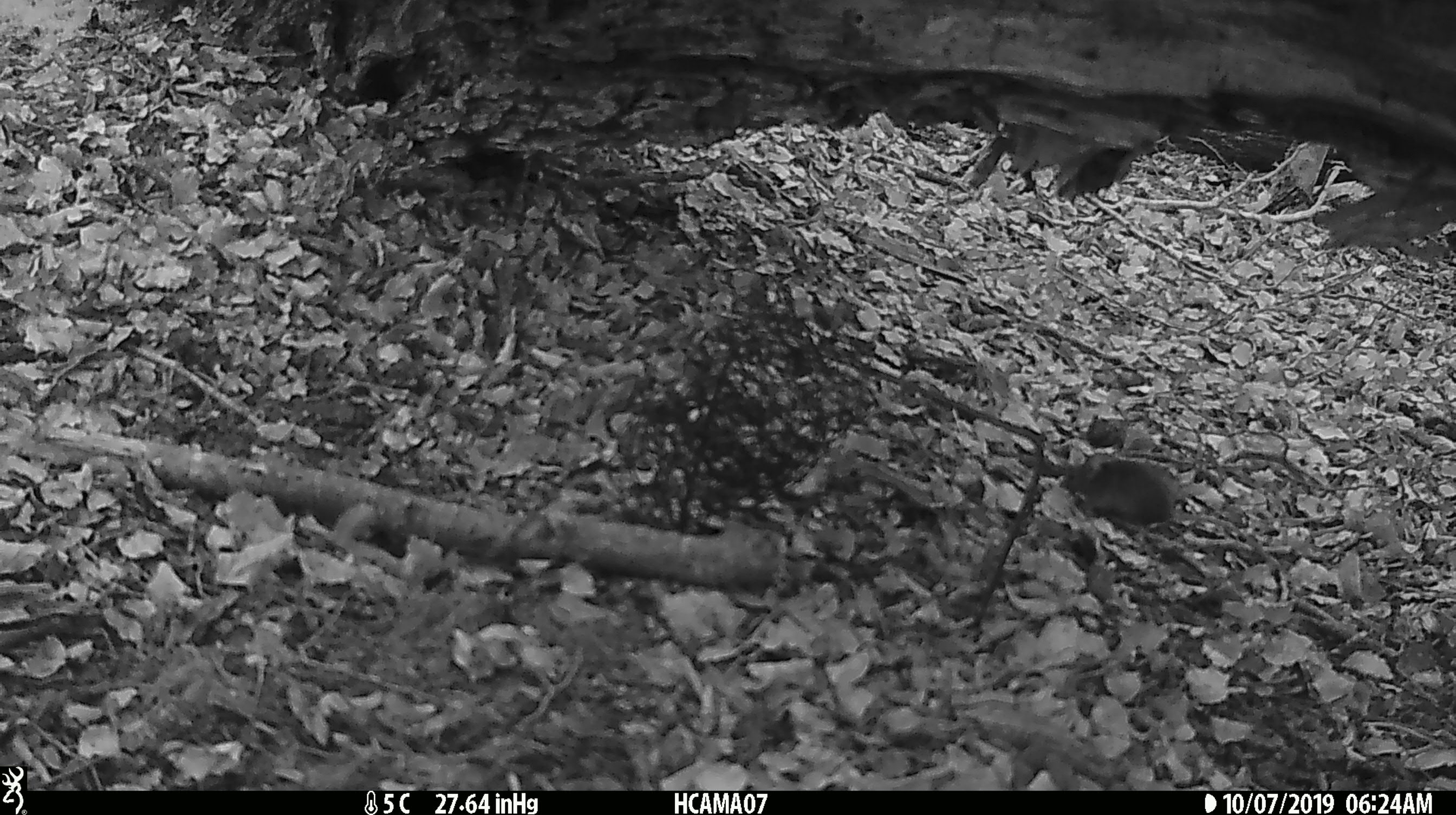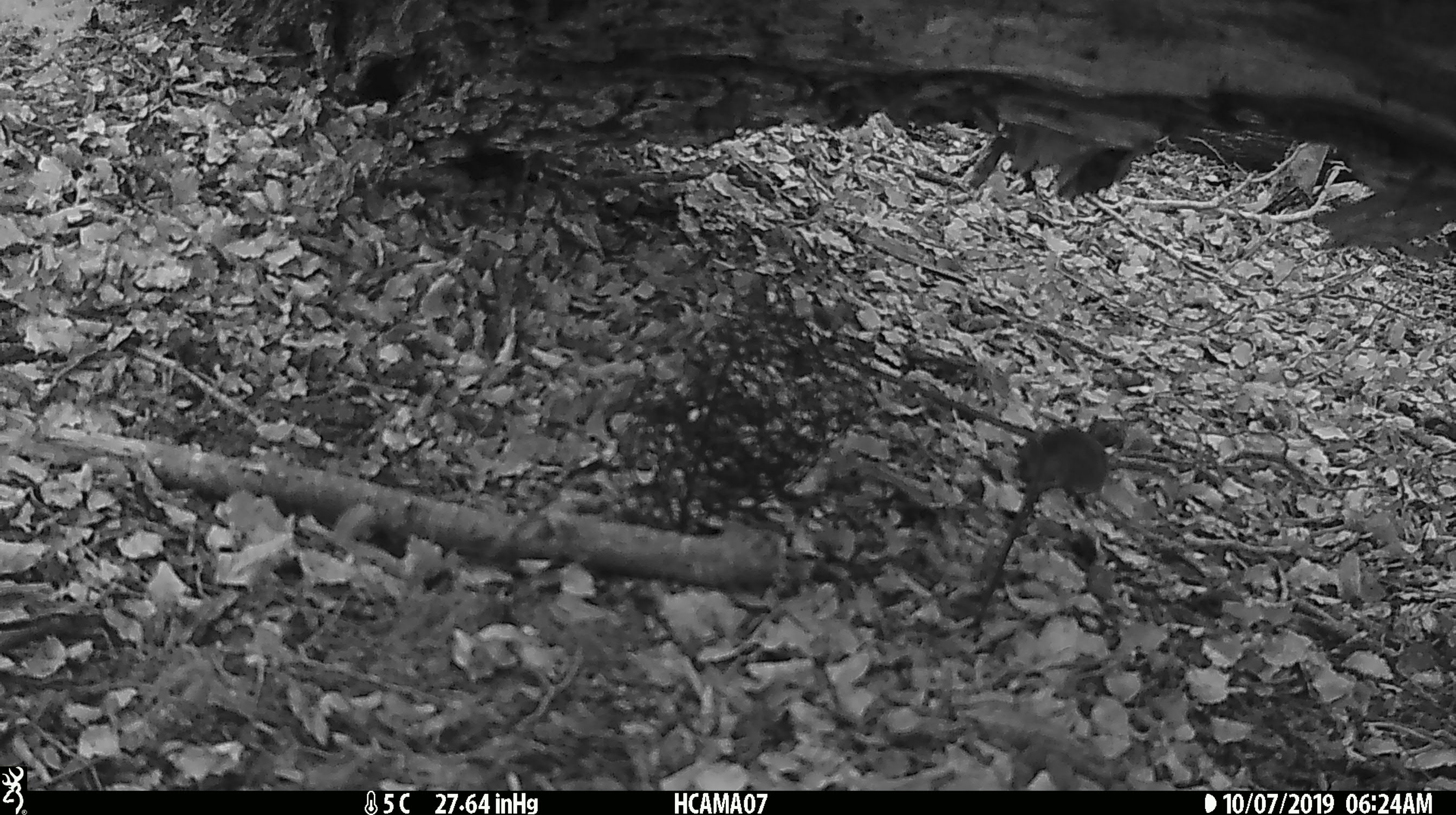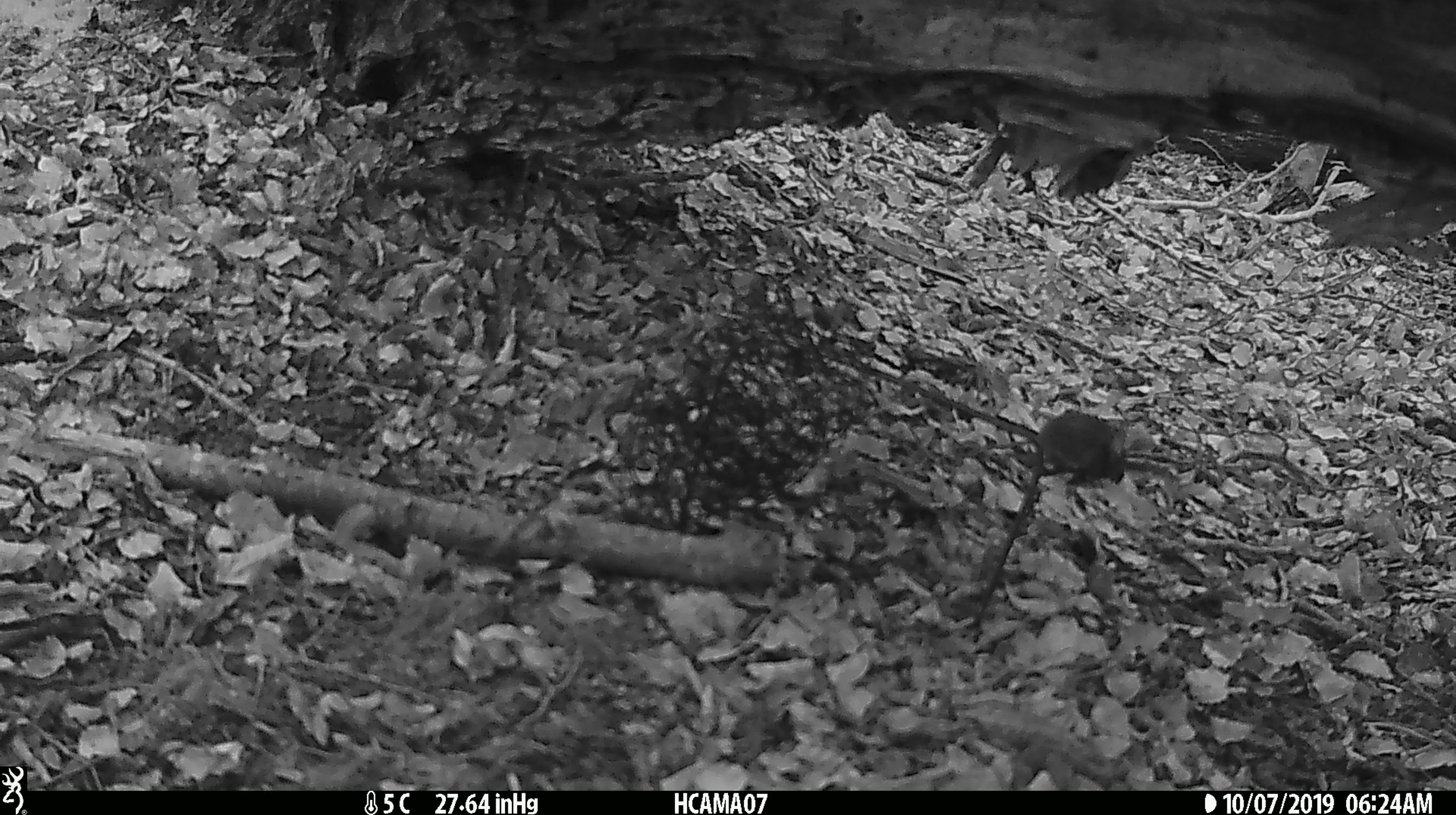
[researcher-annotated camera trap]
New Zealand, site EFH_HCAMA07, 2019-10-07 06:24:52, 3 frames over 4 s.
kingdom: Animalia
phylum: Chordata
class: Mammalia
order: Rodentia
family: Muridae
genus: Mus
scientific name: Mus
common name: mouse